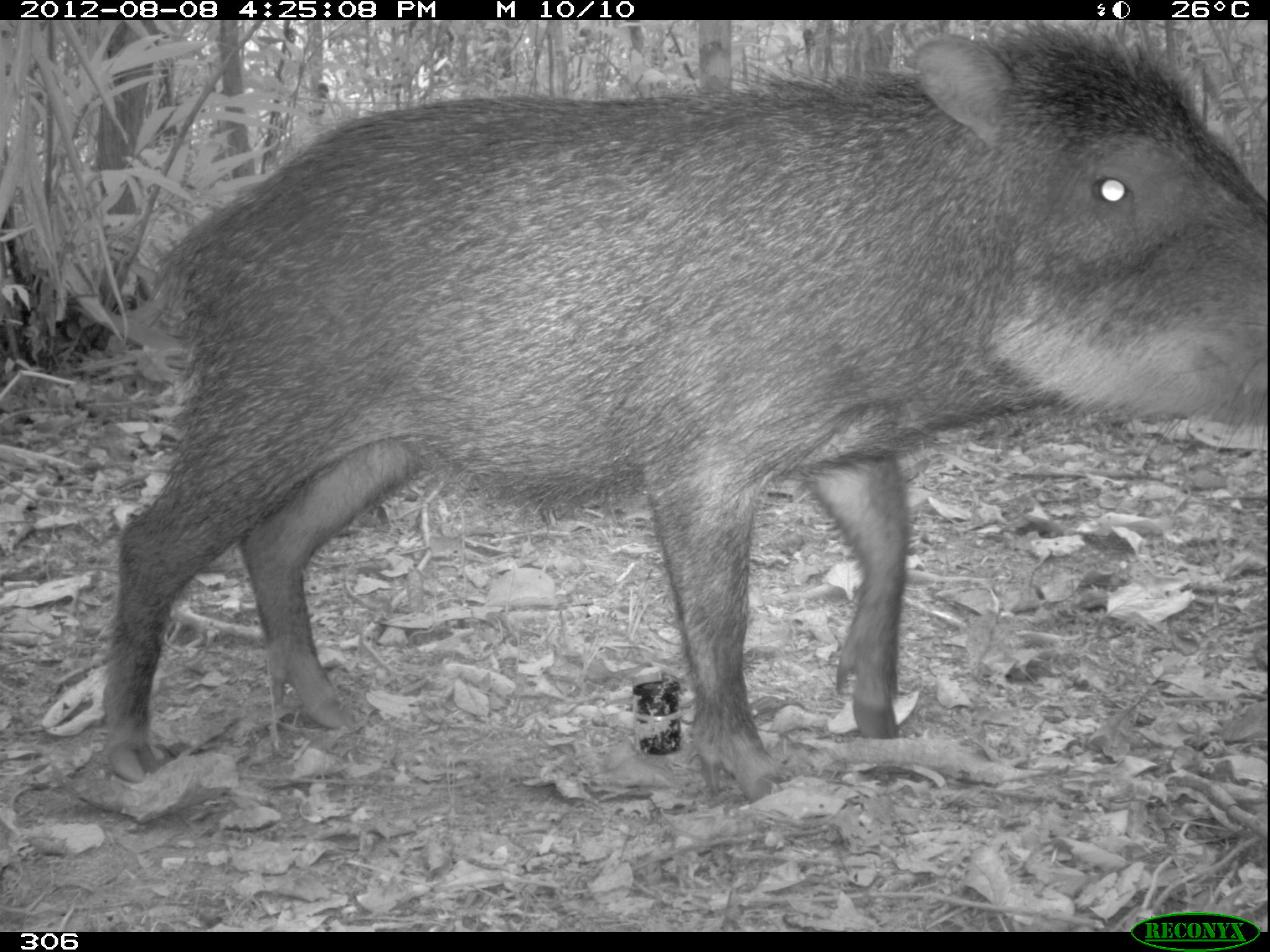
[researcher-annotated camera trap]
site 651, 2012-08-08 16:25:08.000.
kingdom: Animalia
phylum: Chordata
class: Mammalia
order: Artiodactyla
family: Tayassuidae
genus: Tayassu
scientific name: Tayassu pecari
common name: white-lipped peccary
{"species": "Tayassu pecari (white-lipped peccary)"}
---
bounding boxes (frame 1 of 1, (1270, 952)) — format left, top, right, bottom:
tayassu pecari: 94, 17, 1270, 797